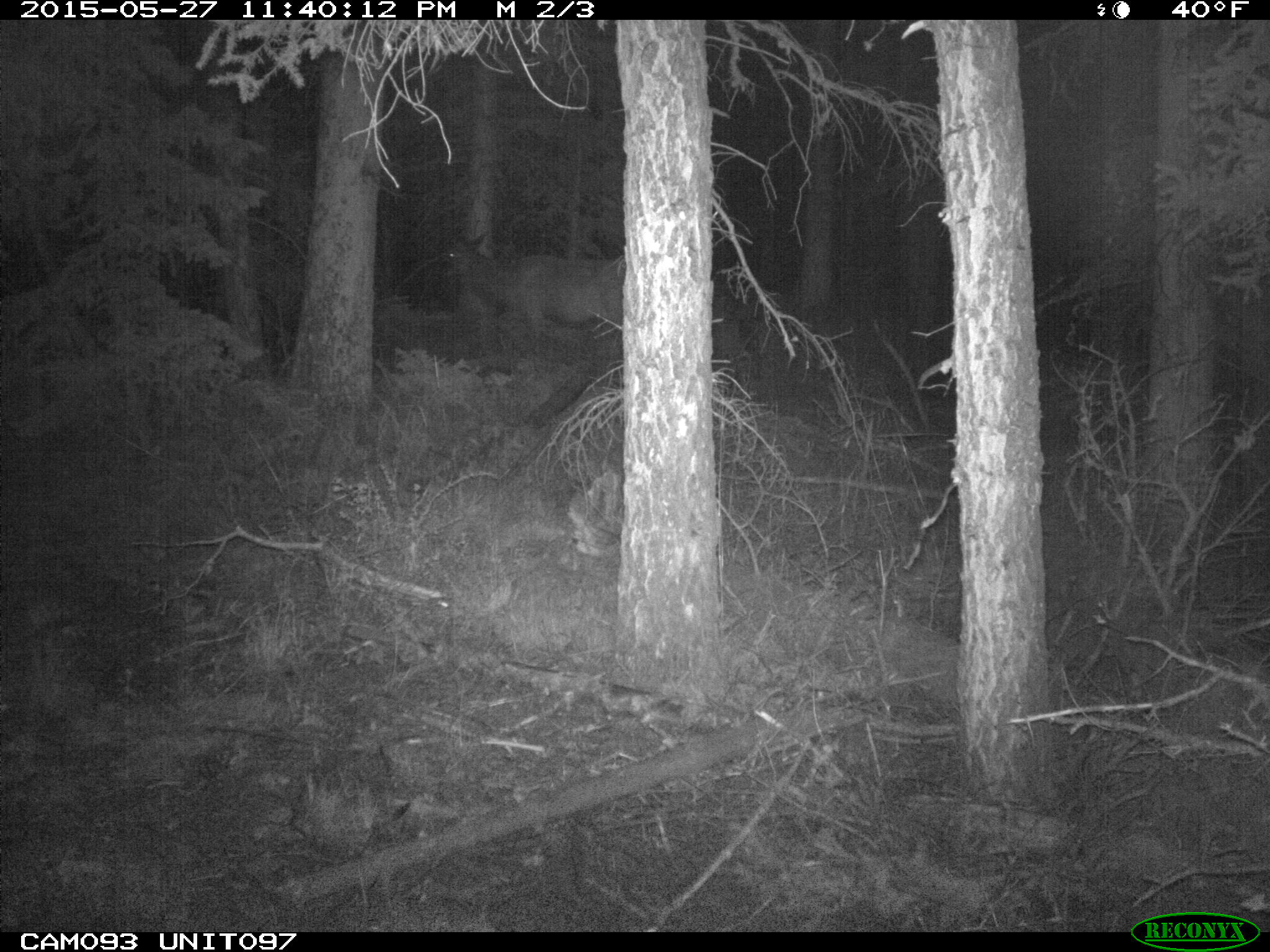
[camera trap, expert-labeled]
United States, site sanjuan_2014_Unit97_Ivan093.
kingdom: Animalia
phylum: Chordata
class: Mammalia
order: Artiodactyla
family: Cervidae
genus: Cervus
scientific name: Cervus elaphus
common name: red deer